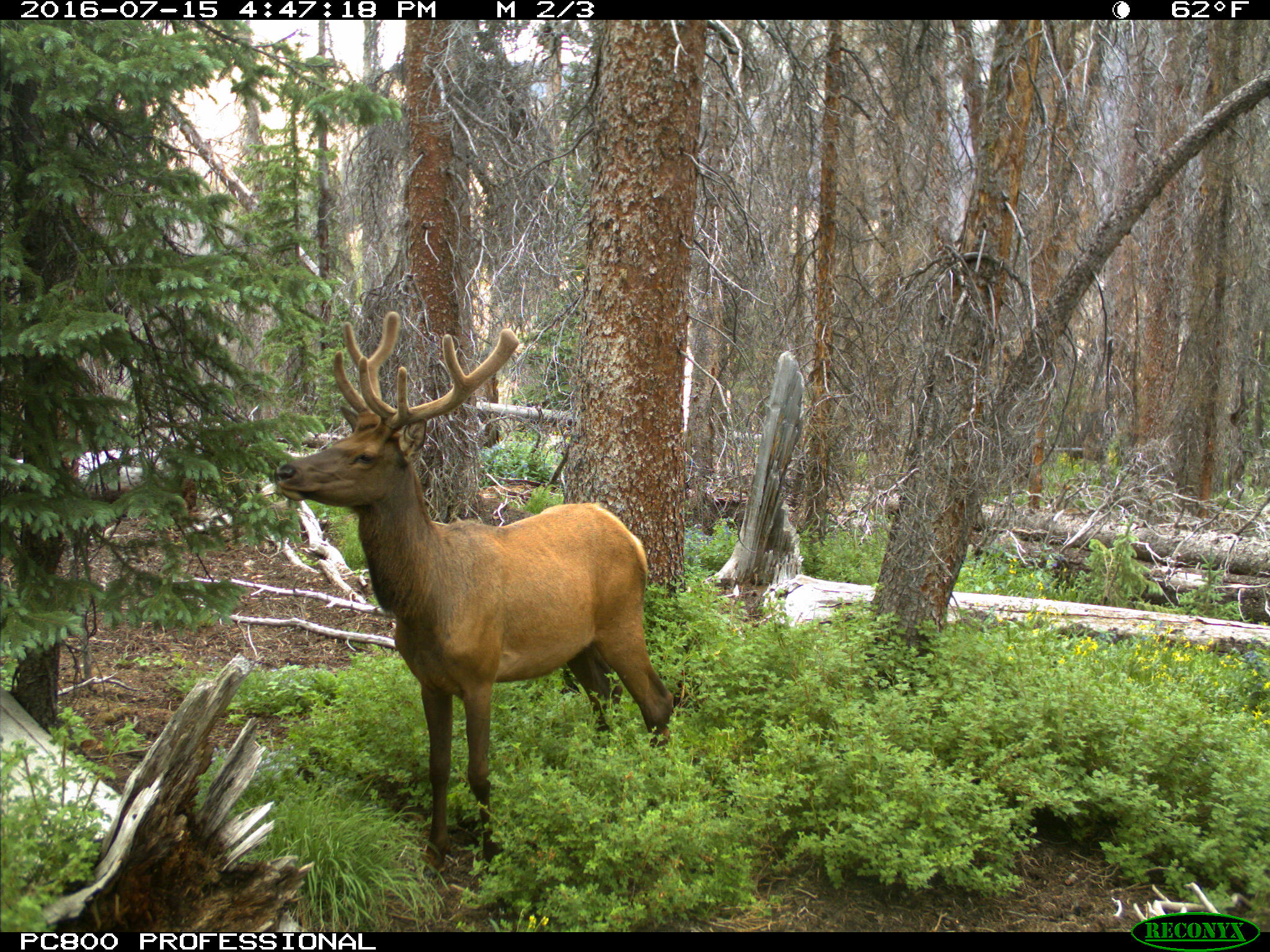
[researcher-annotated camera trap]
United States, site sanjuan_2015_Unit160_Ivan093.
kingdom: Animalia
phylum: Chordata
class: Mammalia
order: Artiodactyla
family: Cervidae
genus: Cervus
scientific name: Cervus elaphus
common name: red deer